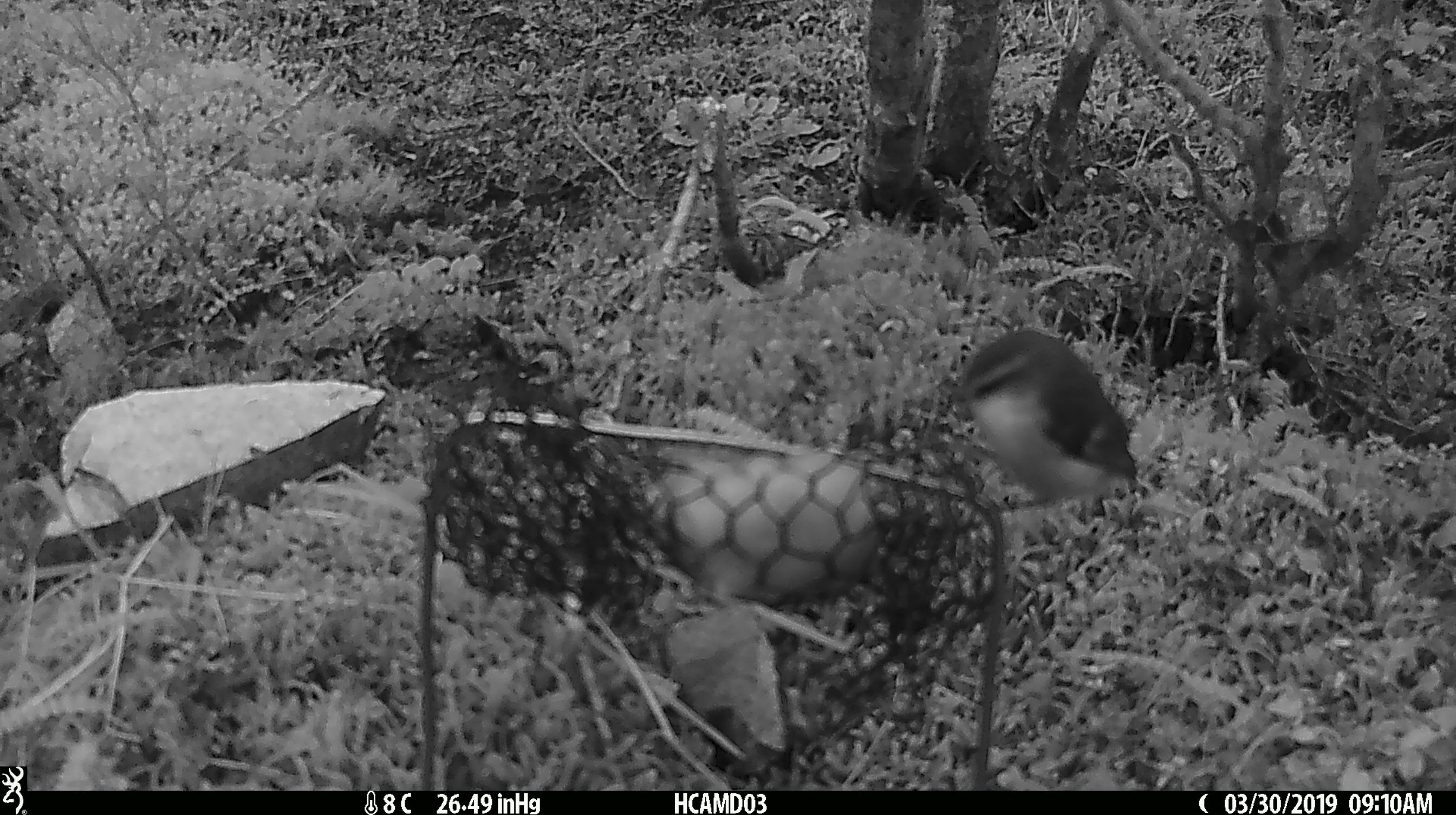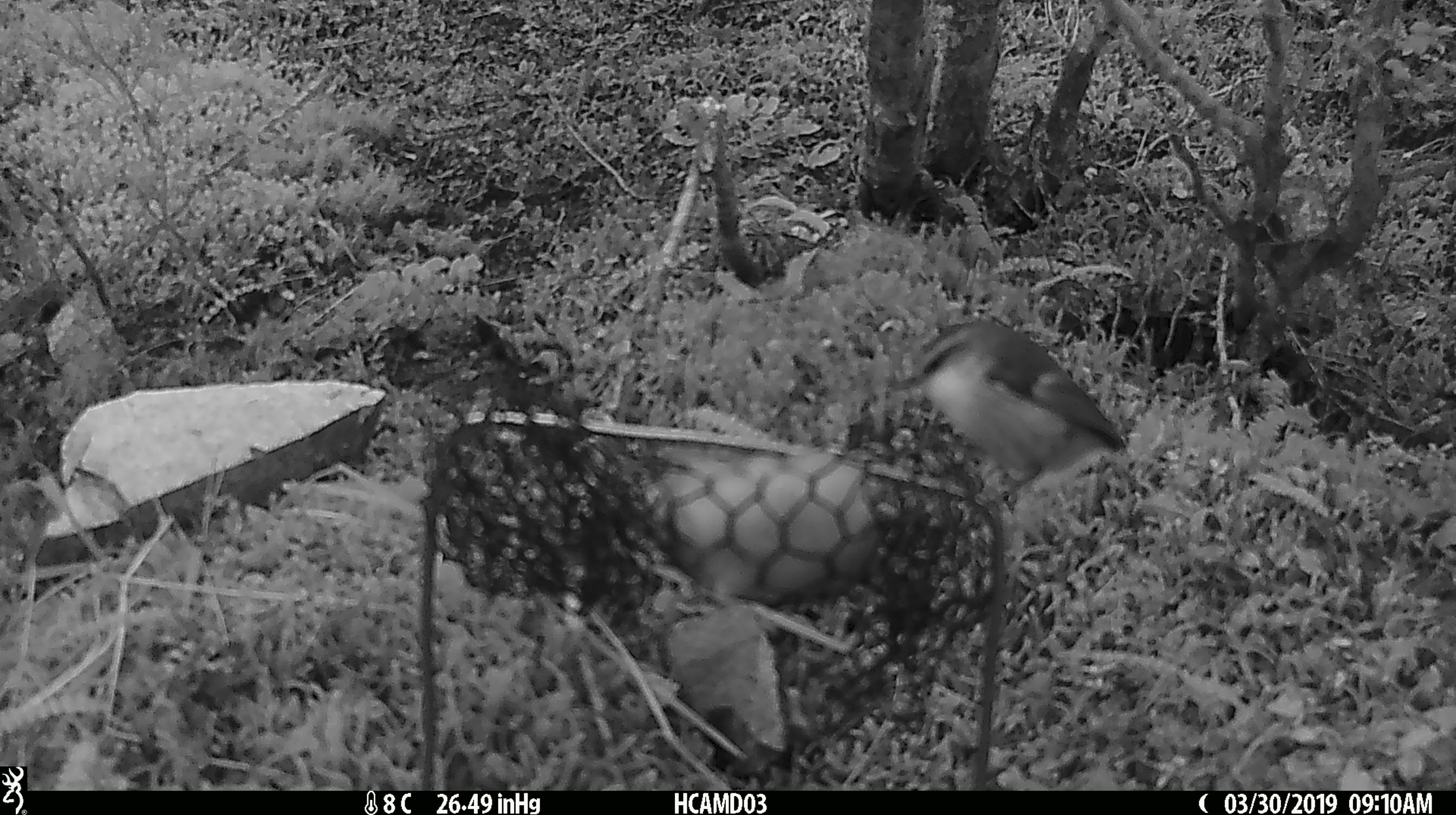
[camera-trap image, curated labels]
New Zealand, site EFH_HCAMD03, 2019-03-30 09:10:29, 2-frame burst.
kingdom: Animalia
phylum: Chordata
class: Aves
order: Passeriformes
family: Acanthisittidae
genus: Acanthisitta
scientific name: Acanthisitta chloris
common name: rifleman